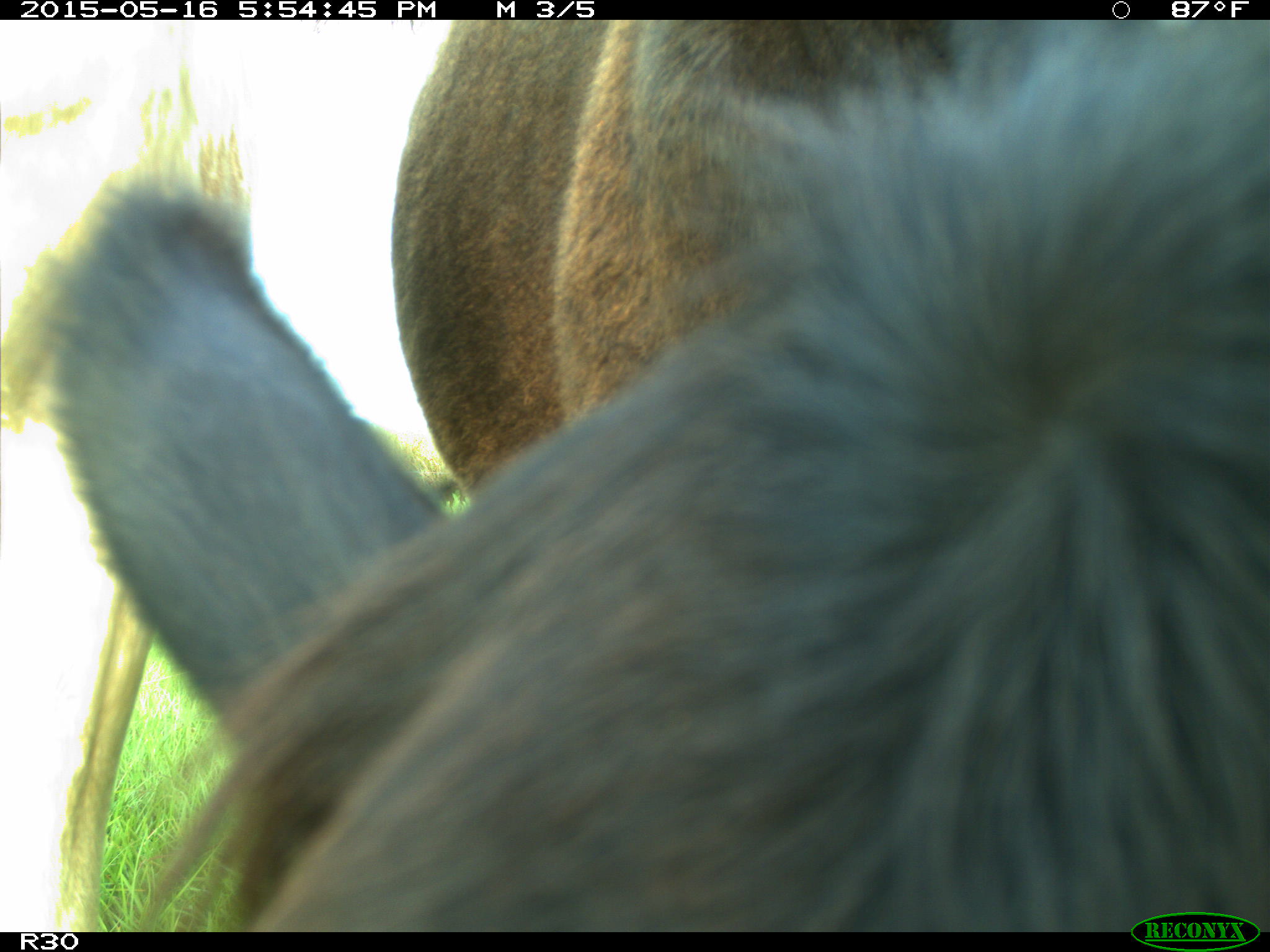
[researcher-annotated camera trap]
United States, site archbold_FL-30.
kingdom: Animalia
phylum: Chordata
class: Mammalia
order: Artiodactyla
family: Bovidae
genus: Bos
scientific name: Bos taurus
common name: domestic cow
Bos taurus (domestic cow).